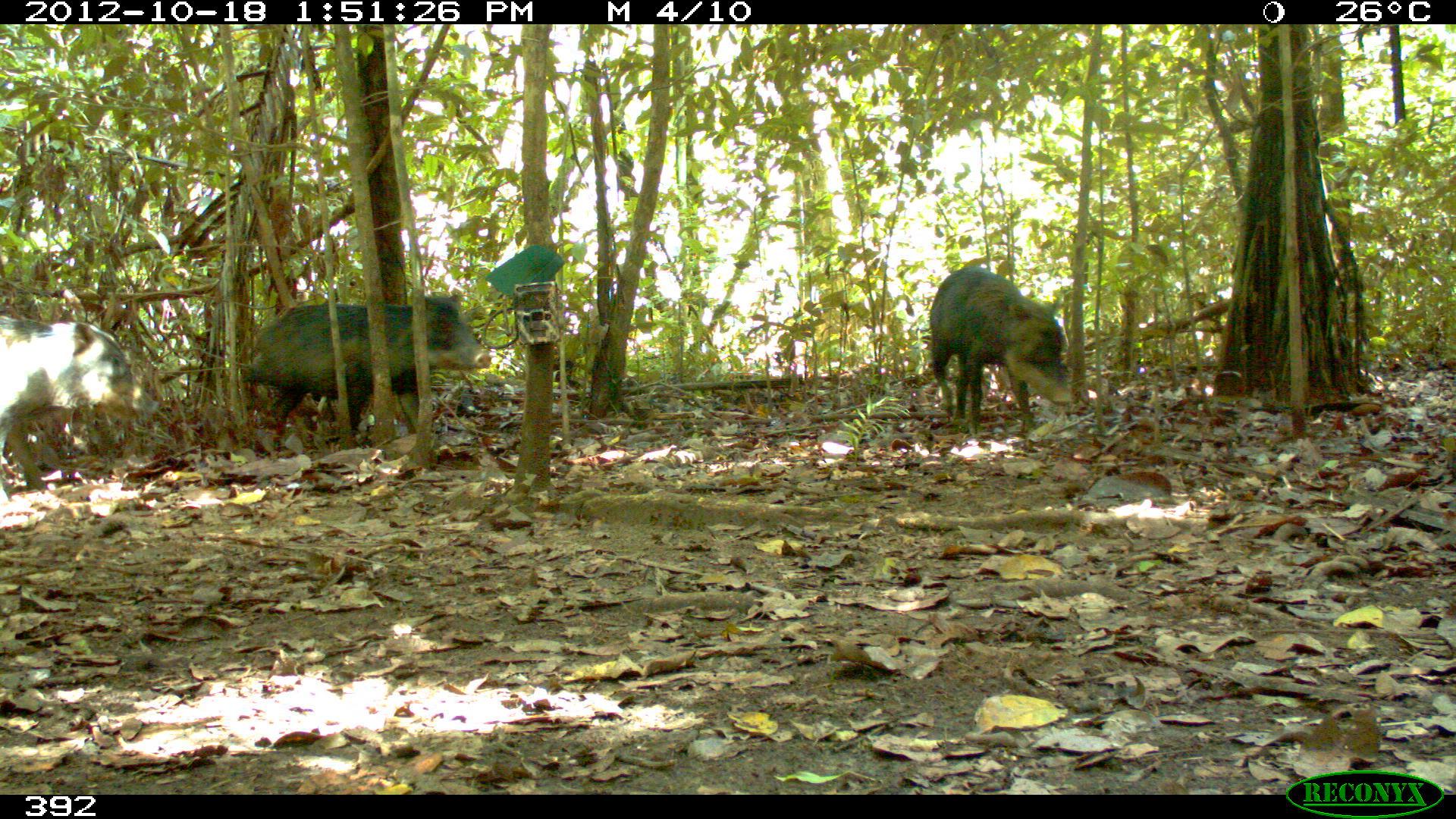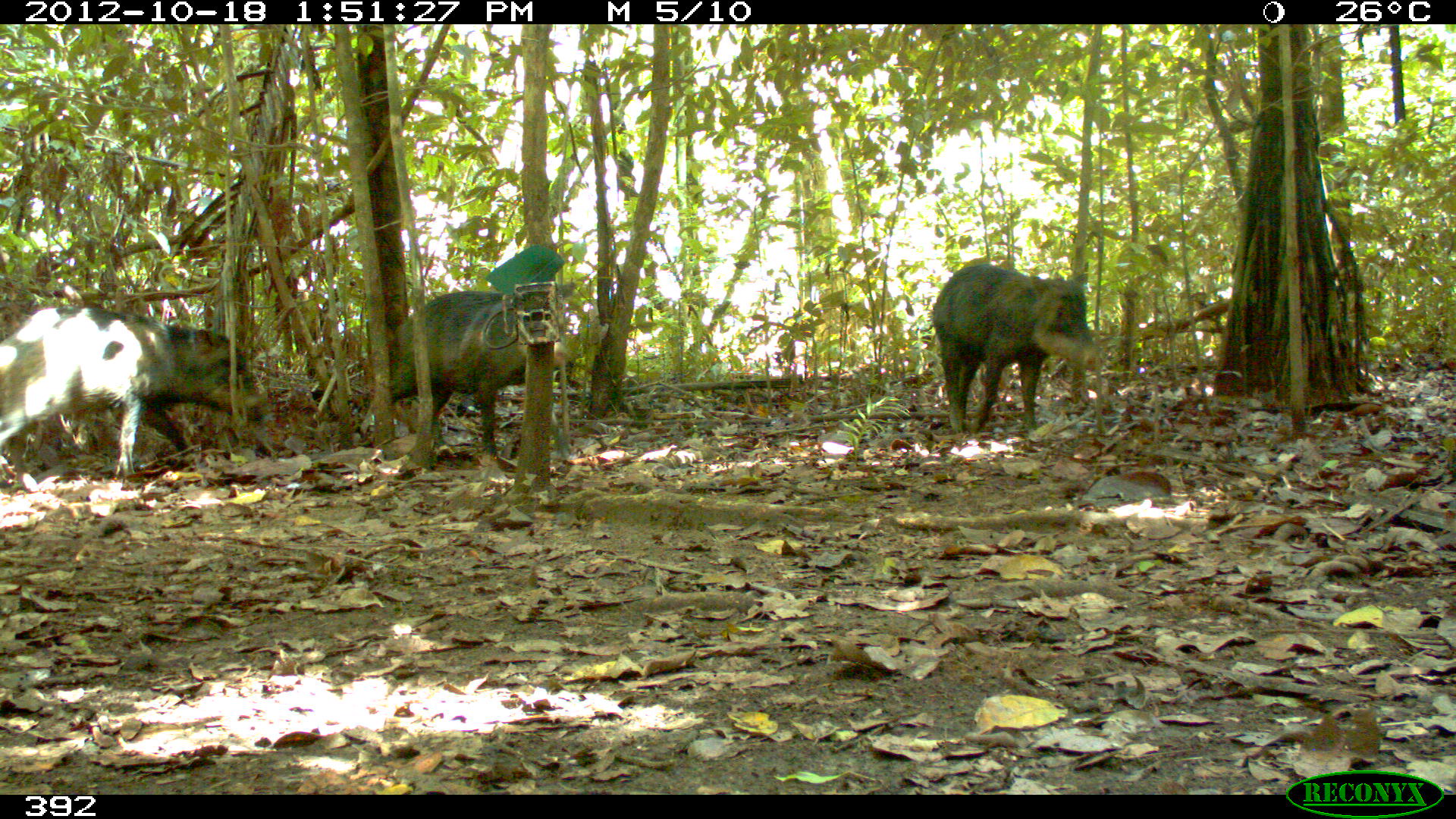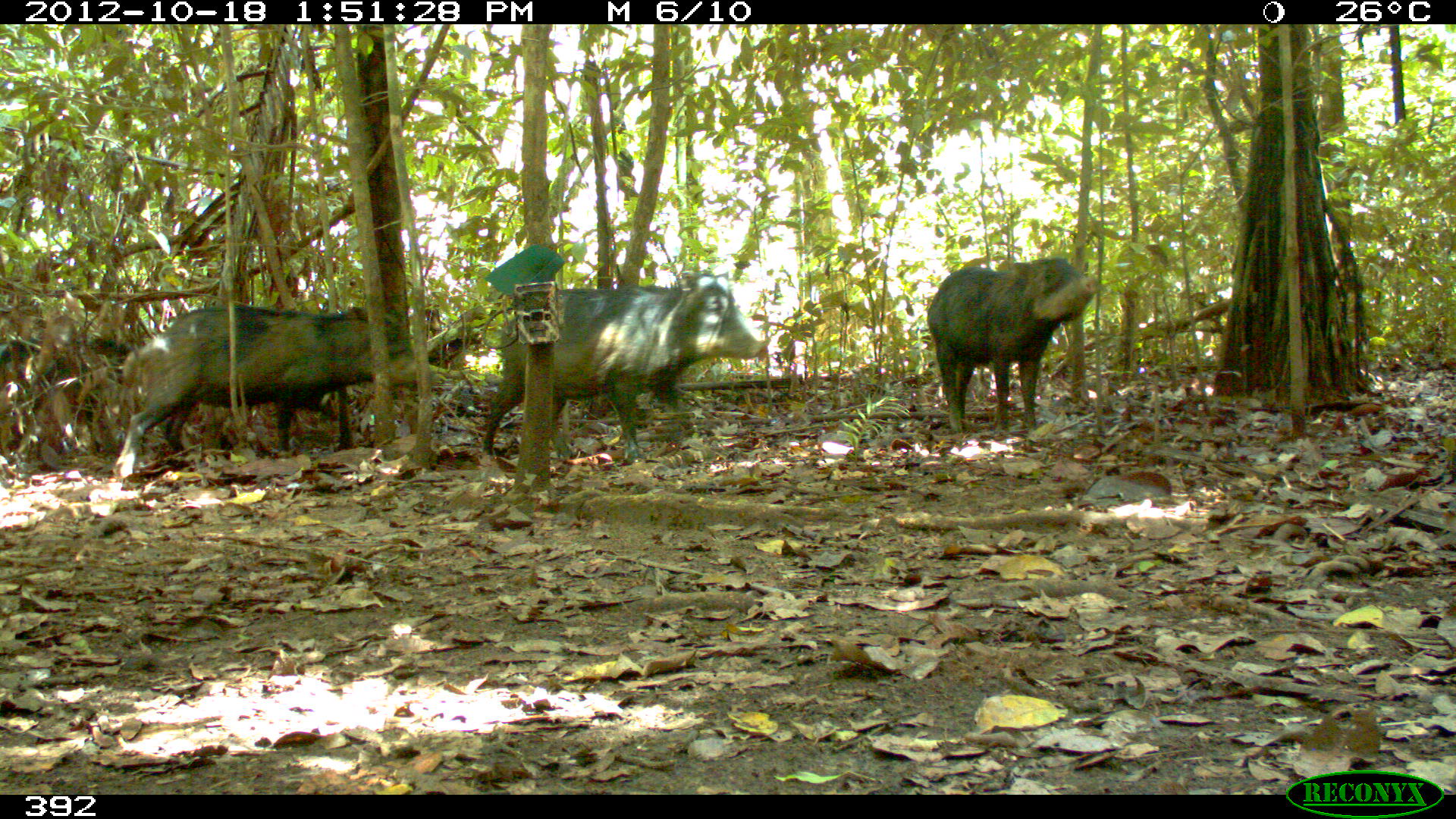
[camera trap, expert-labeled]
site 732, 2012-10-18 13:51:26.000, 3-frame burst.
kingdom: Animalia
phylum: Chordata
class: Mammalia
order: Artiodactyla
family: Tayassuidae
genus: Tayassu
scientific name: Tayassu pecari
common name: white-lipped peccary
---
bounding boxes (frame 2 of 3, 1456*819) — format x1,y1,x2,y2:
tayassu pecari: 0,305,266,471; 391,281,577,456; 930,263,1100,438